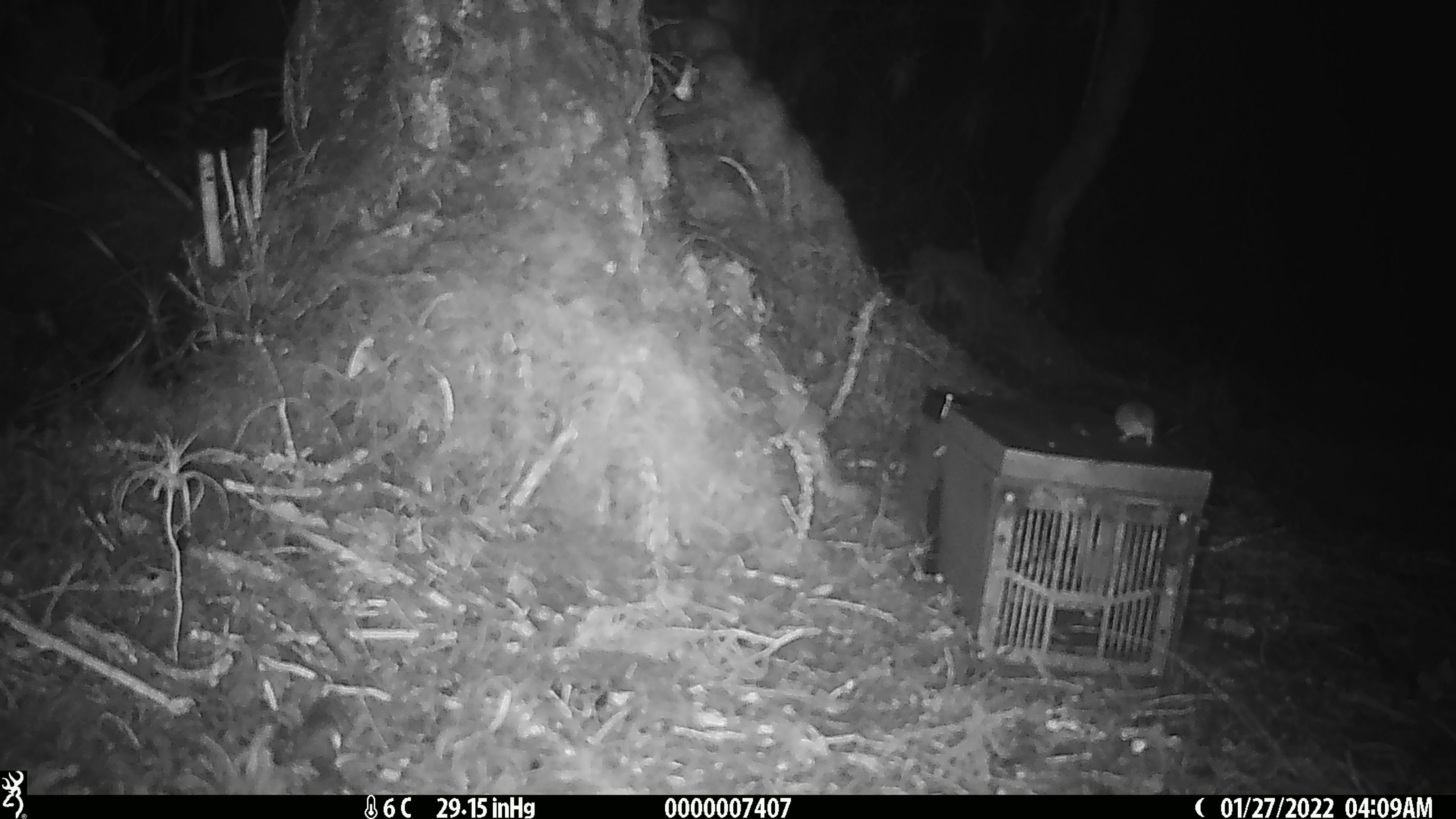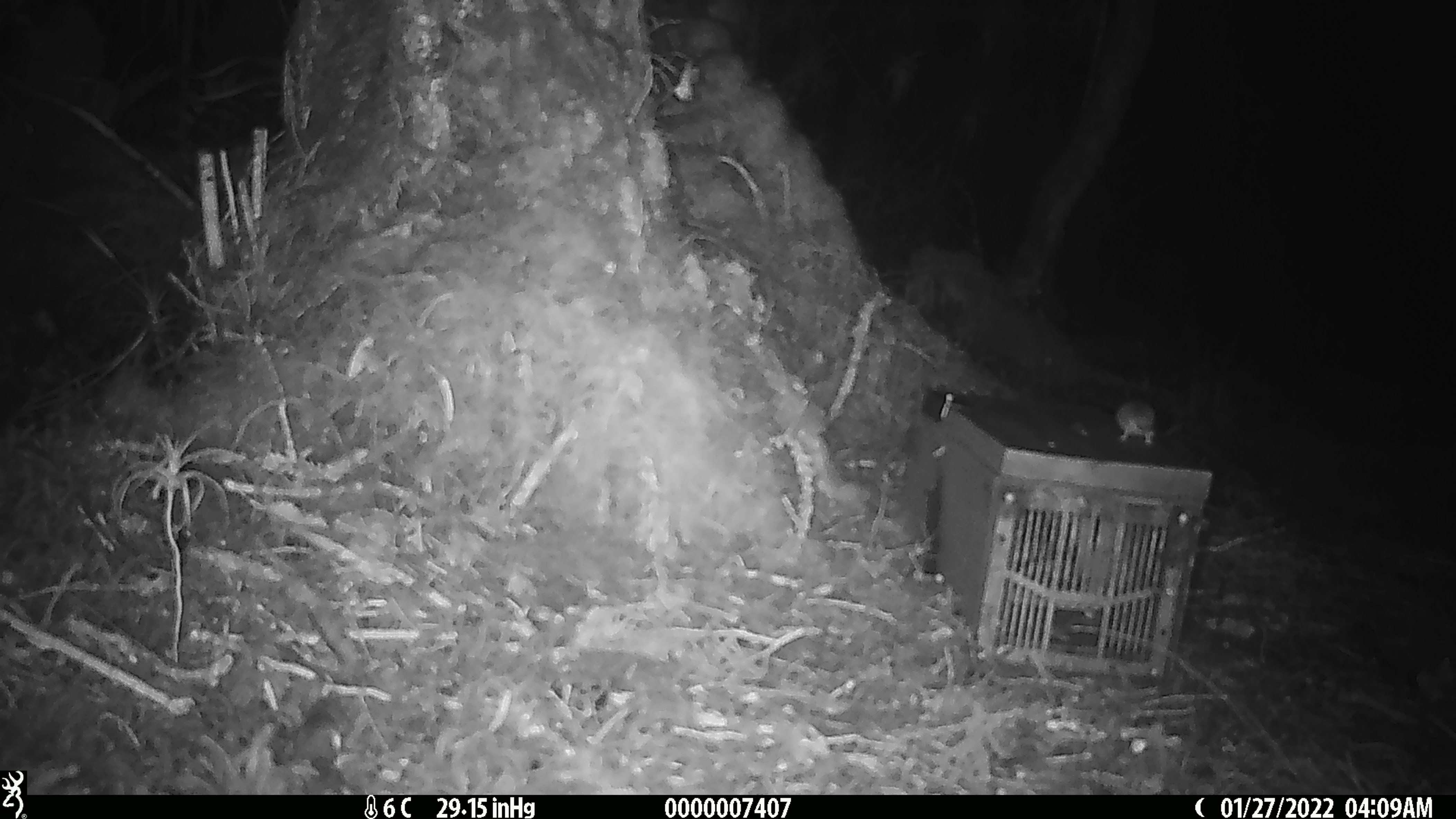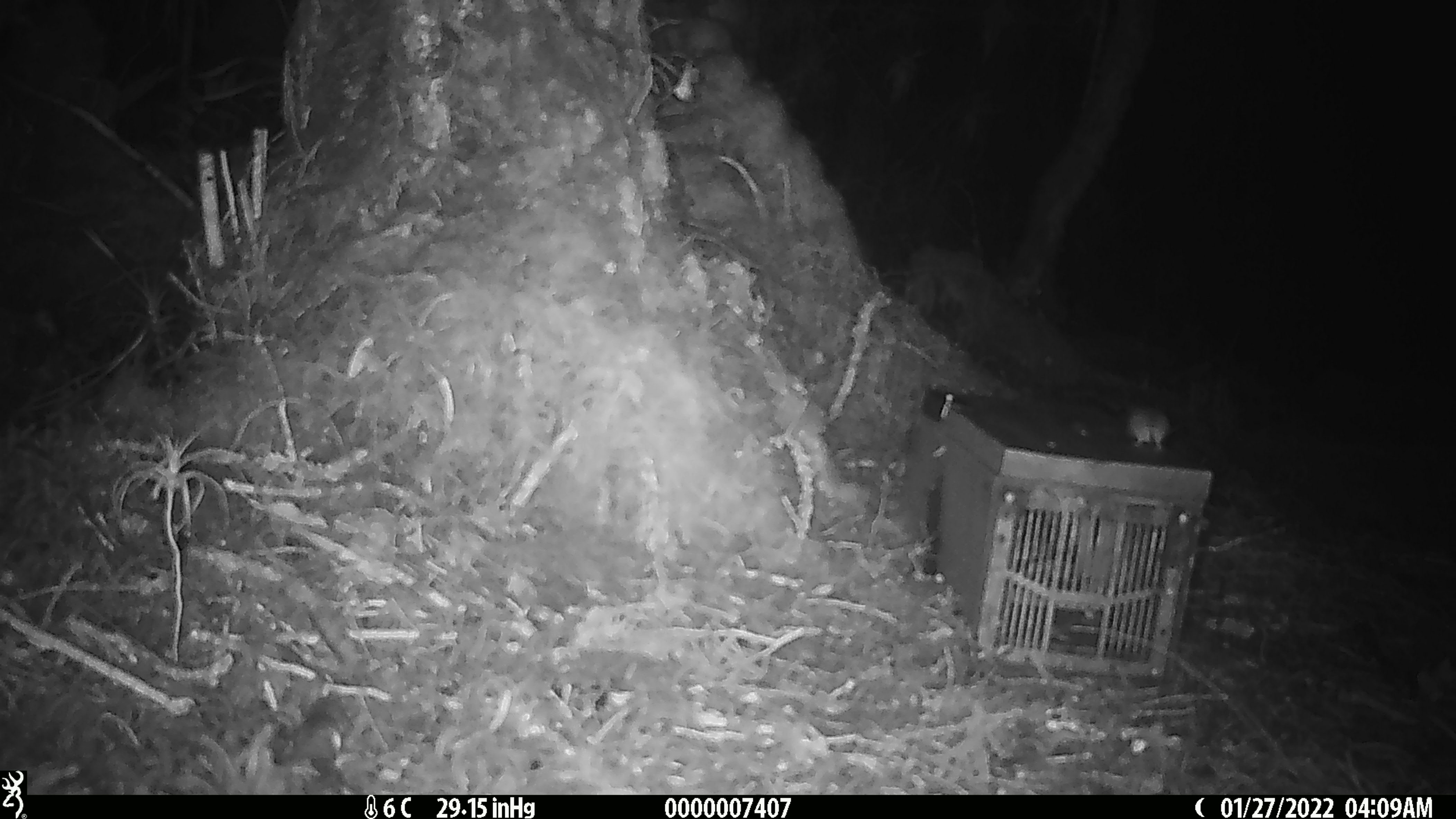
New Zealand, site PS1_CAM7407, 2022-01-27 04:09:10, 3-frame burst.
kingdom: Animalia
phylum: Chordata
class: Mammalia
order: Rodentia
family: Muridae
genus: Mus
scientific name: Mus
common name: mouse